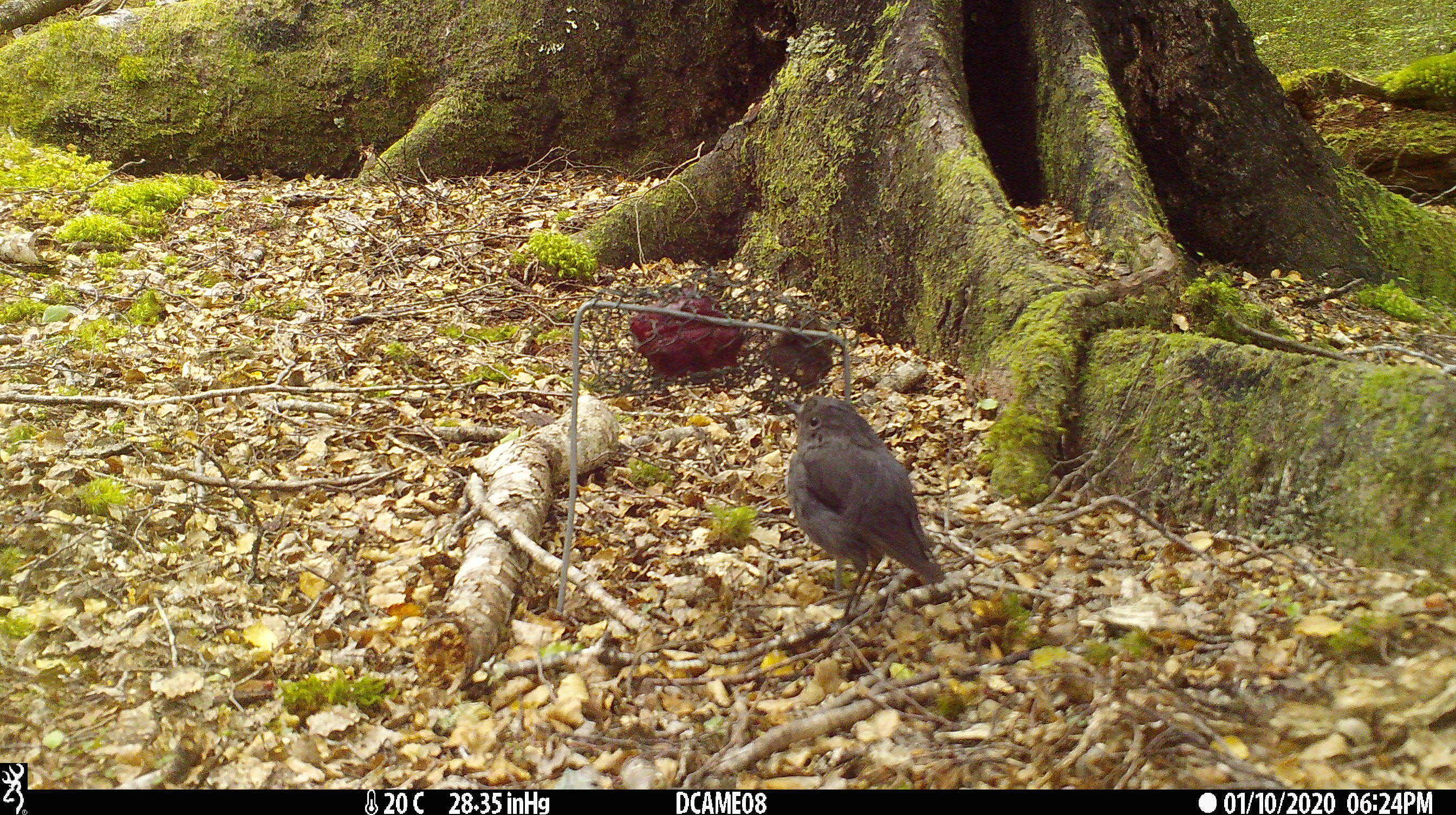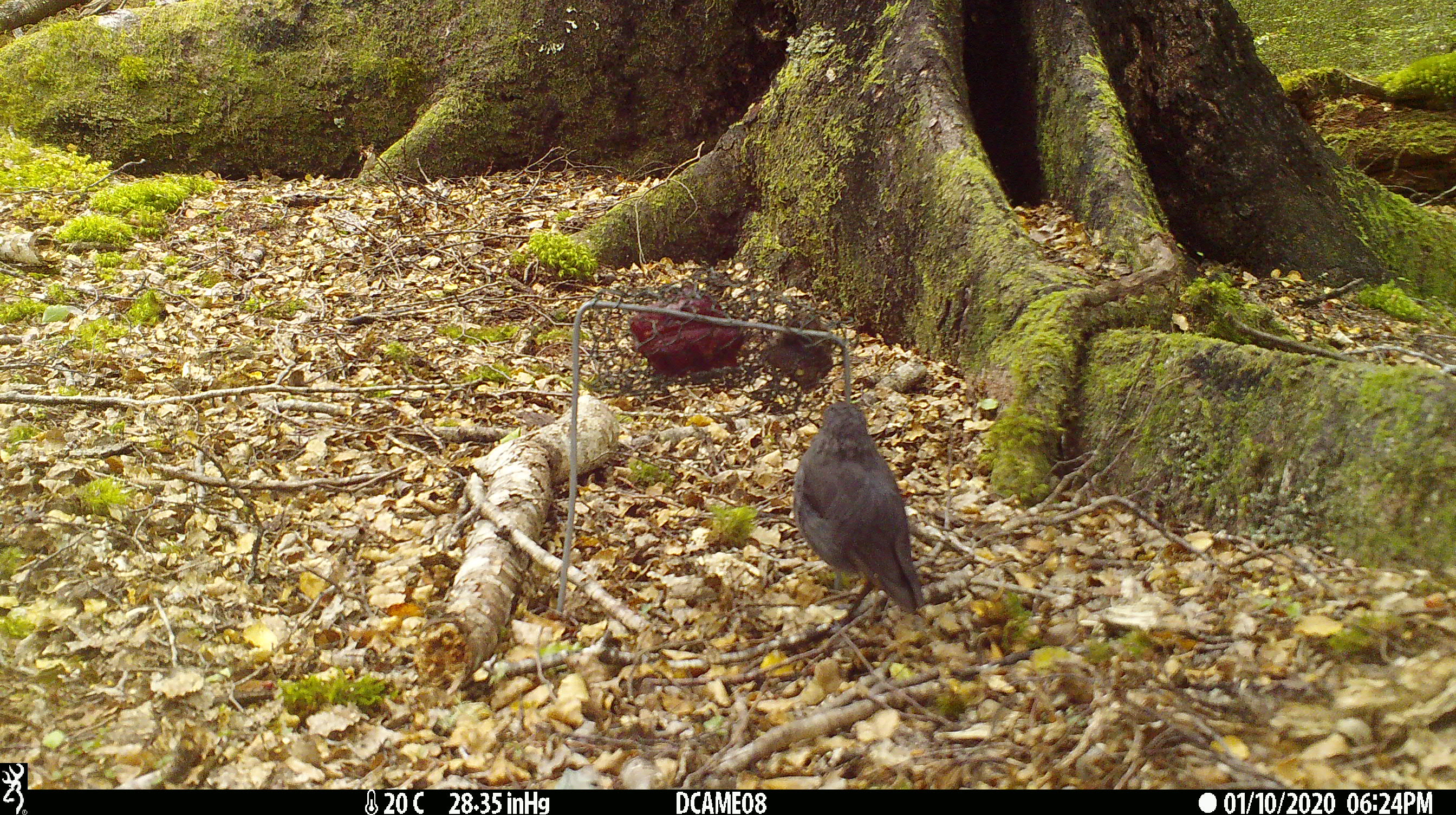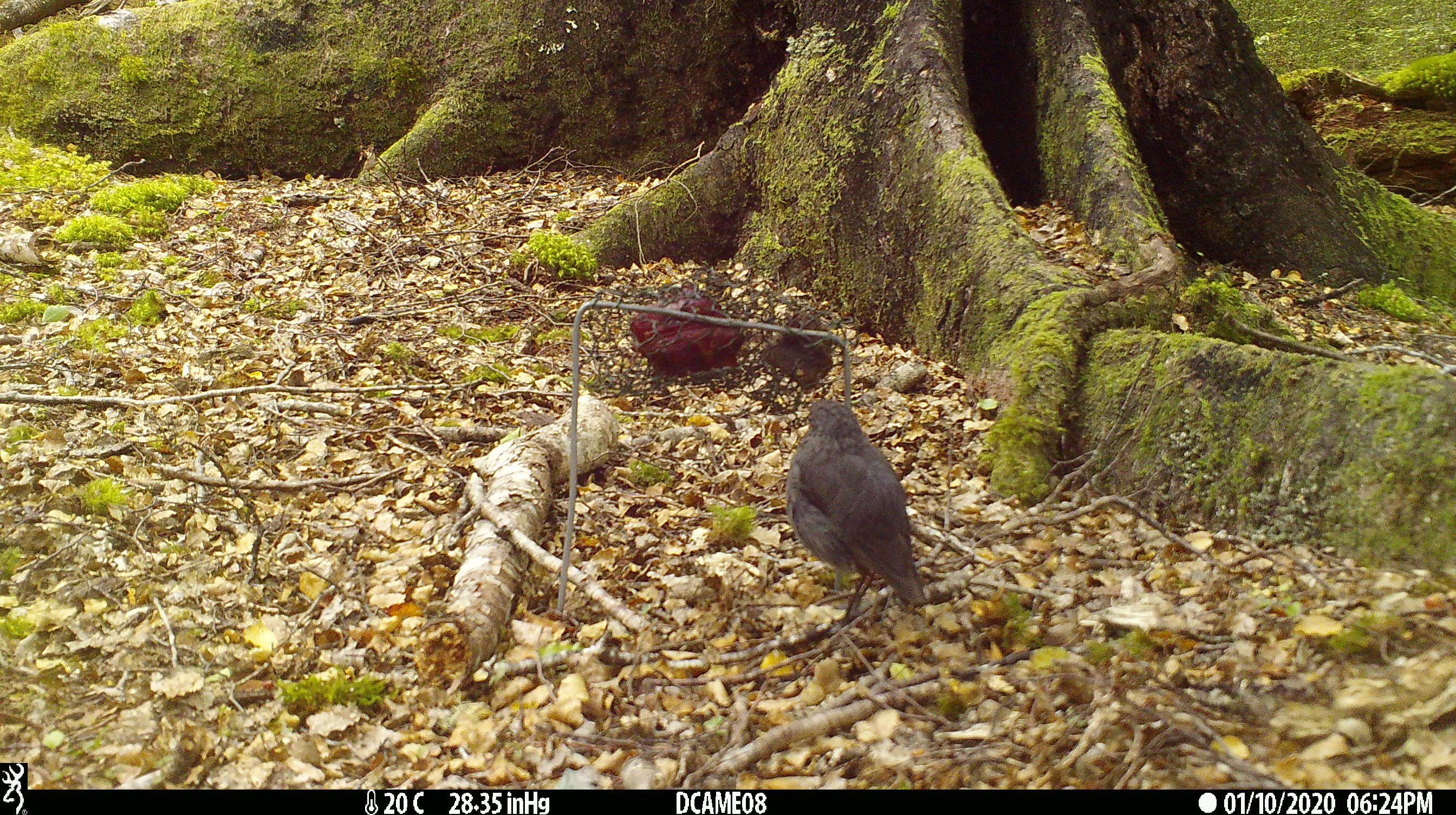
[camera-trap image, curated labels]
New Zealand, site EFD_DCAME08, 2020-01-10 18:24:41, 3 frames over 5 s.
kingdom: Animalia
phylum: Chordata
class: Aves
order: Passeriformes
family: Petroicidae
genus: Petroica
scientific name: Petroica australis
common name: new zealand robin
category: robin